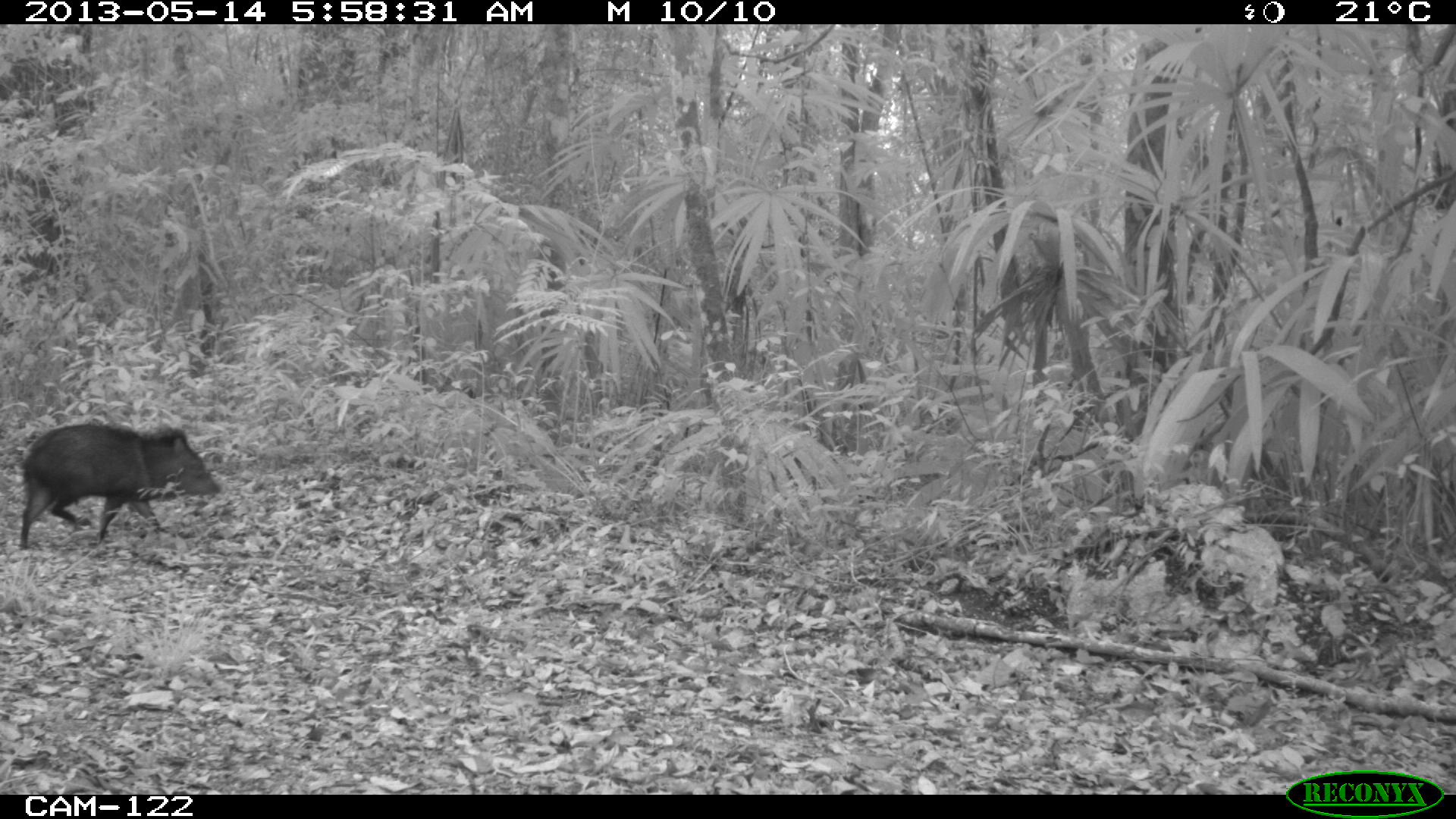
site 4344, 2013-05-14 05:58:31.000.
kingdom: Animalia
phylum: Chordata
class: Mammalia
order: Artiodactyla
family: Tayassuidae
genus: Pecari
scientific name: Pecari tajacu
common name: collared peccary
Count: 1.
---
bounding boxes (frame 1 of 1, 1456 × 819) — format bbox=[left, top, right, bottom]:
pecari tajacu: bbox=[16, 418, 222, 550]